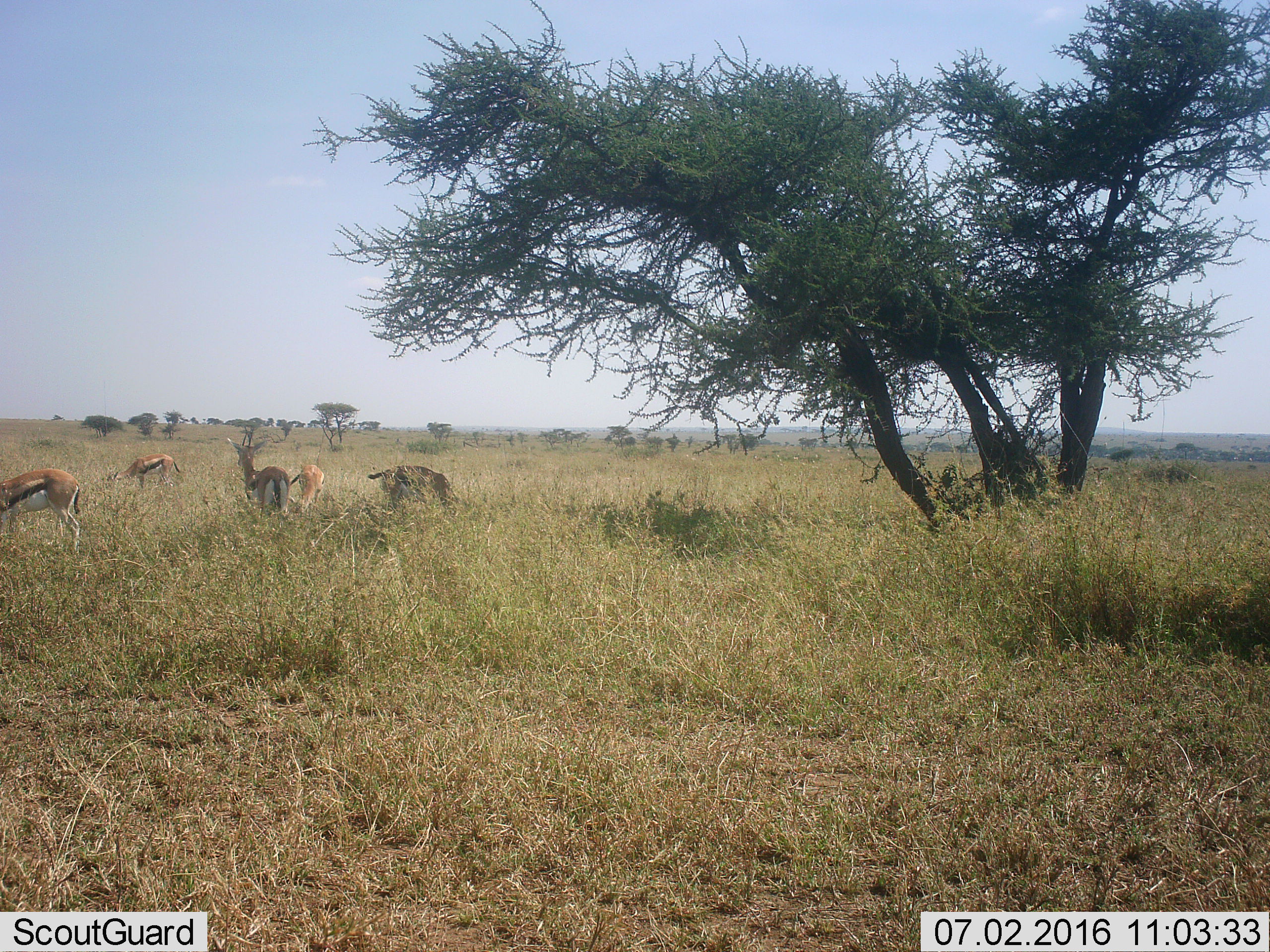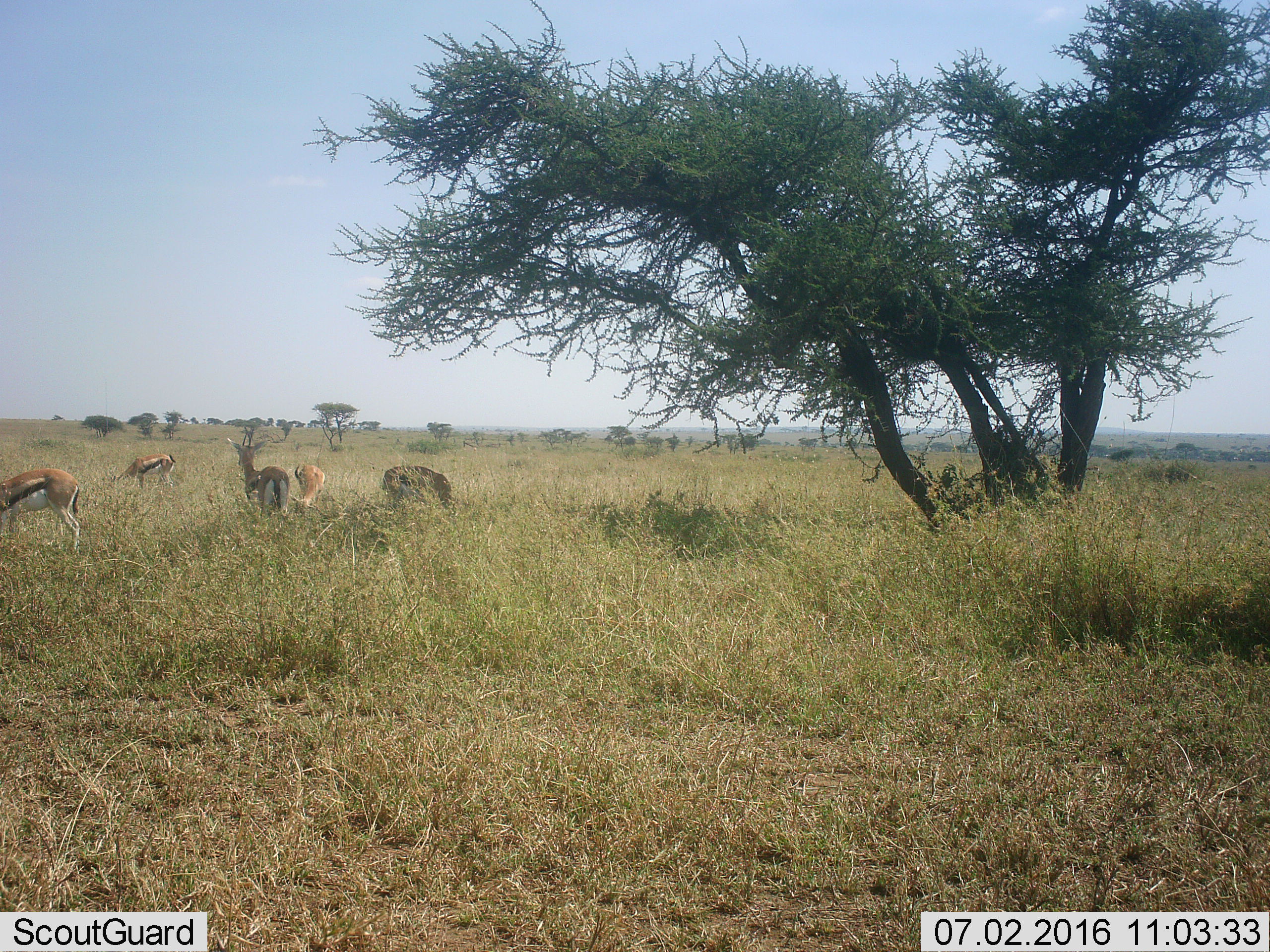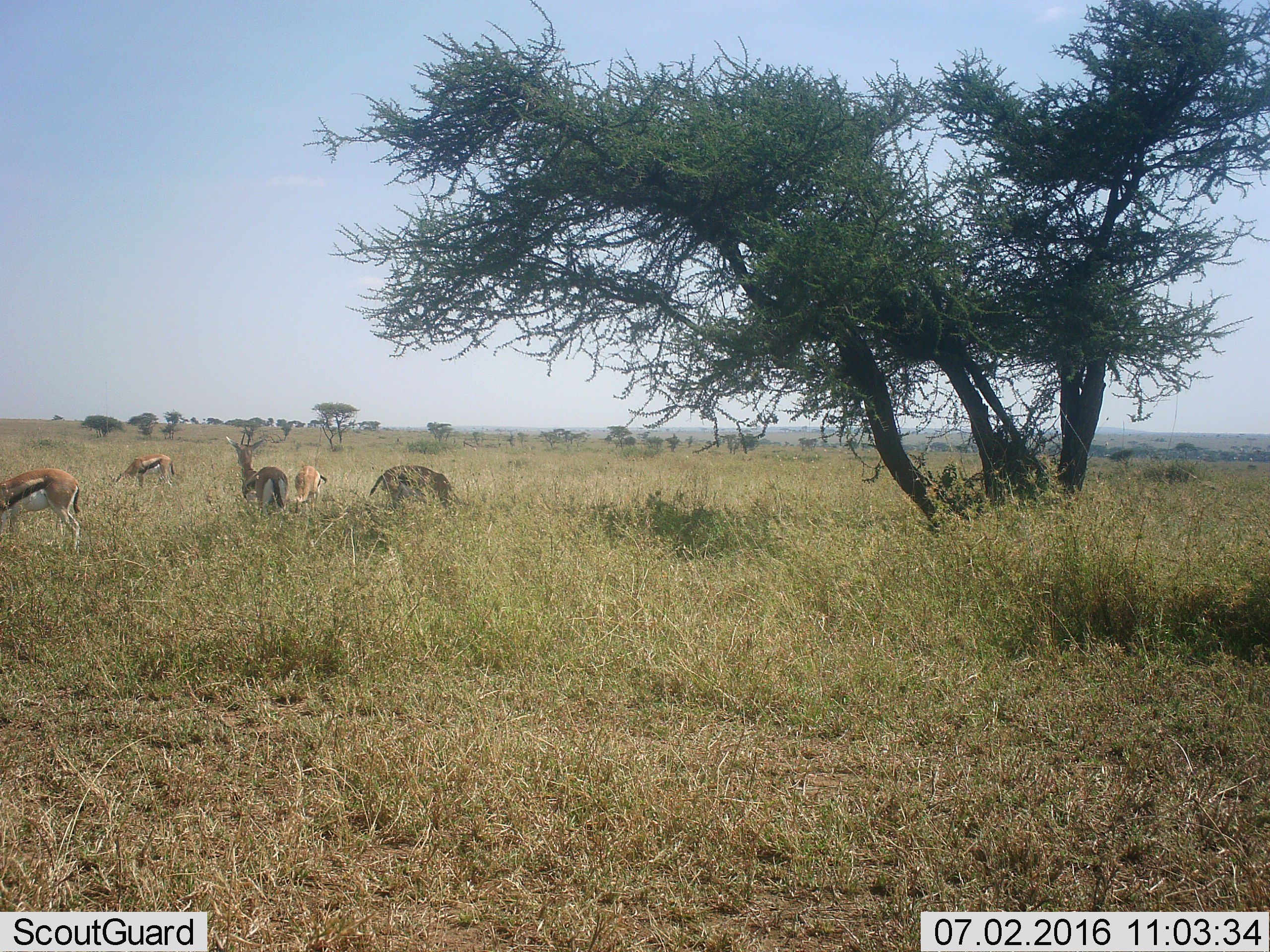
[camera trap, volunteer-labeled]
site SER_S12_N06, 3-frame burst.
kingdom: Animalia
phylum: Chordata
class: Mammalia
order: Artiodactyla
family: Bovidae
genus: Eudorcas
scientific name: Eudorcas thomsonii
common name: thomson's gazelle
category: gazellethomsons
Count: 5.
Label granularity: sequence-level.